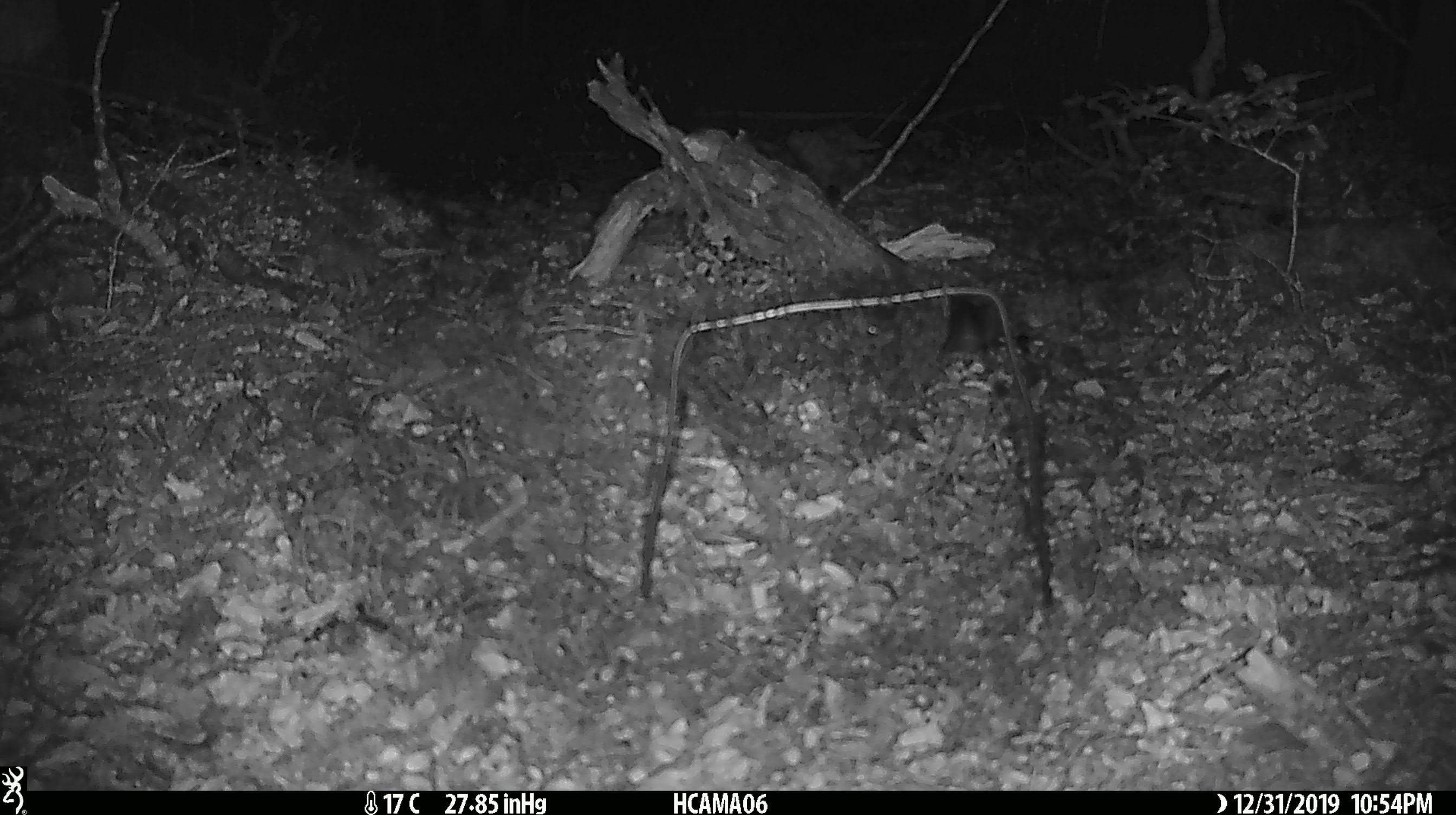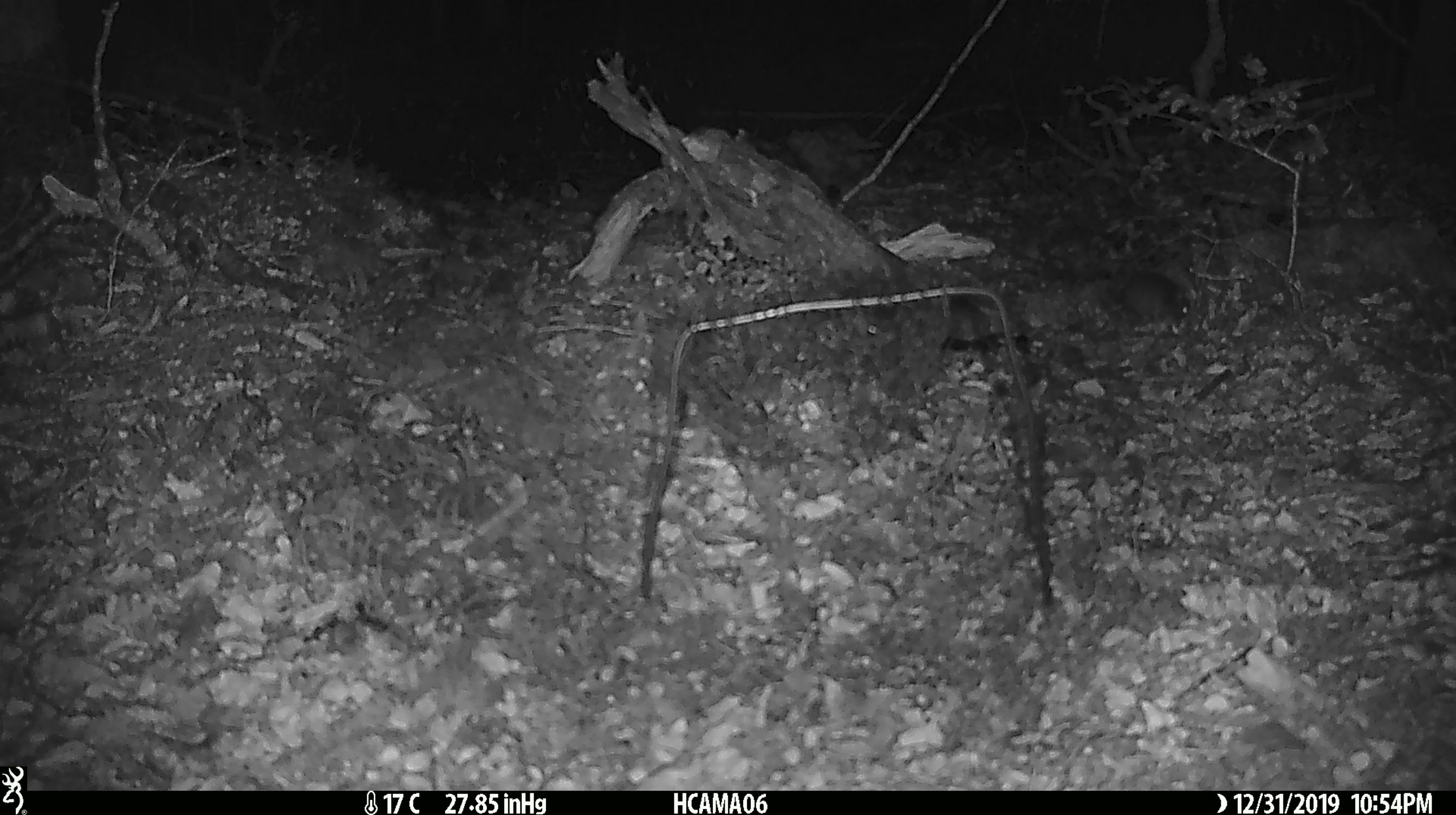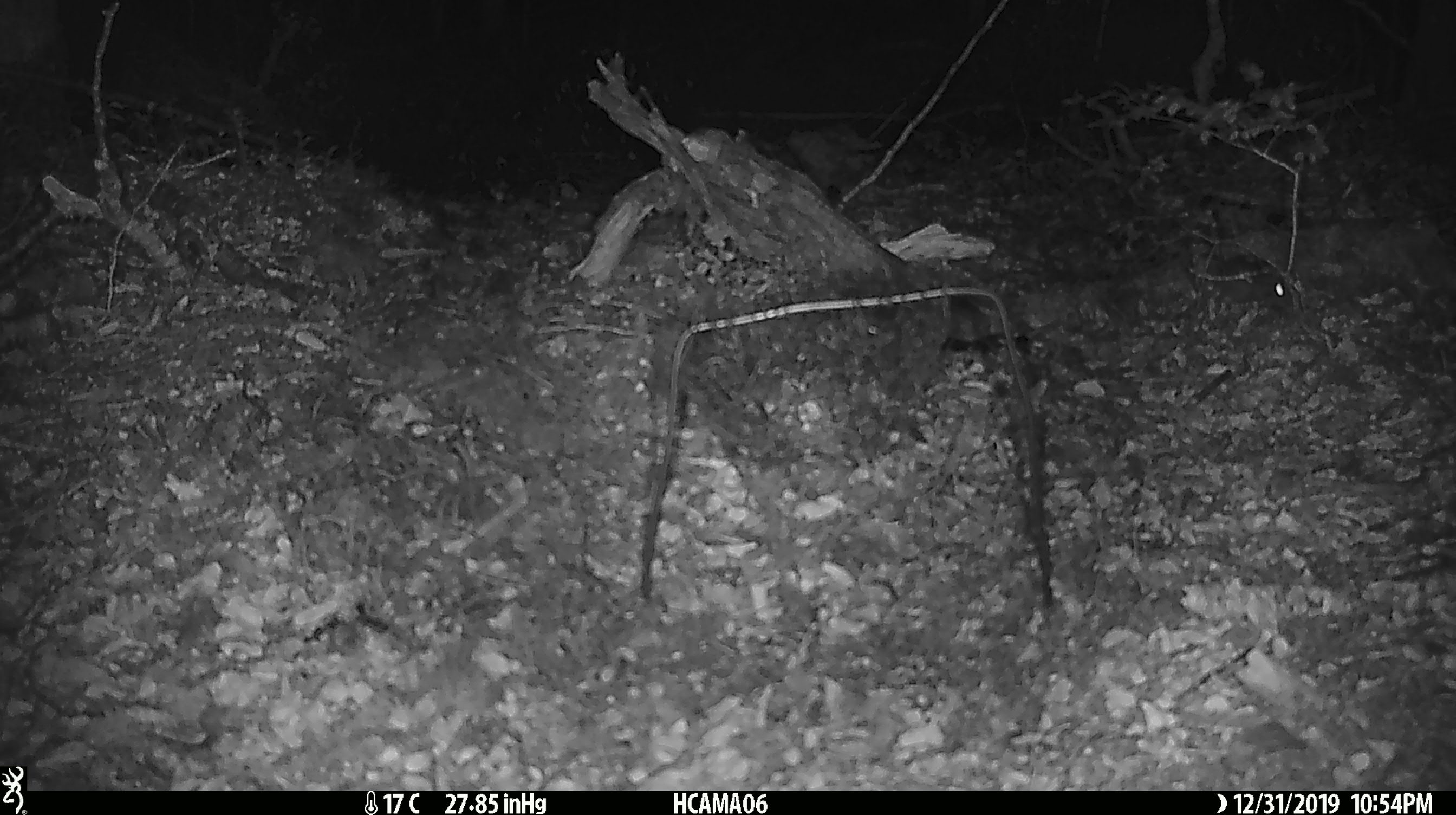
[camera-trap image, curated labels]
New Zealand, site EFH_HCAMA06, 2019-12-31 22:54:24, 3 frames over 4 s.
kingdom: Animalia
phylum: Chordata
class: Mammalia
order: Rodentia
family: Muridae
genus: Mus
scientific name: Mus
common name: mouse